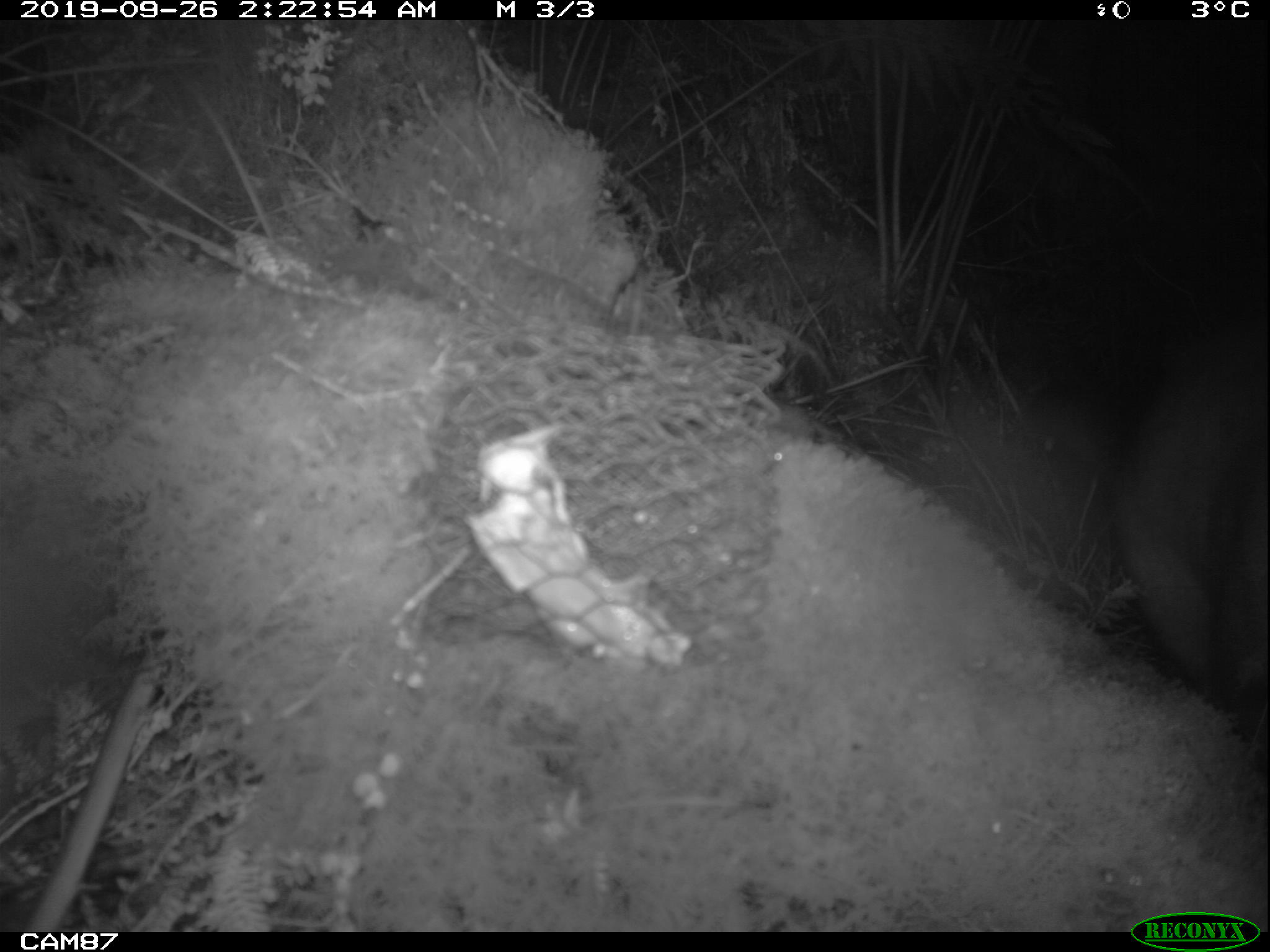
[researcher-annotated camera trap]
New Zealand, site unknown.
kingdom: Animalia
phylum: Chordata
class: Mammalia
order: Diprotodontia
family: Phalangeridae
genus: Trichosurus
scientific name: Trichosurus vulpecula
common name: common brushtail possum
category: possum